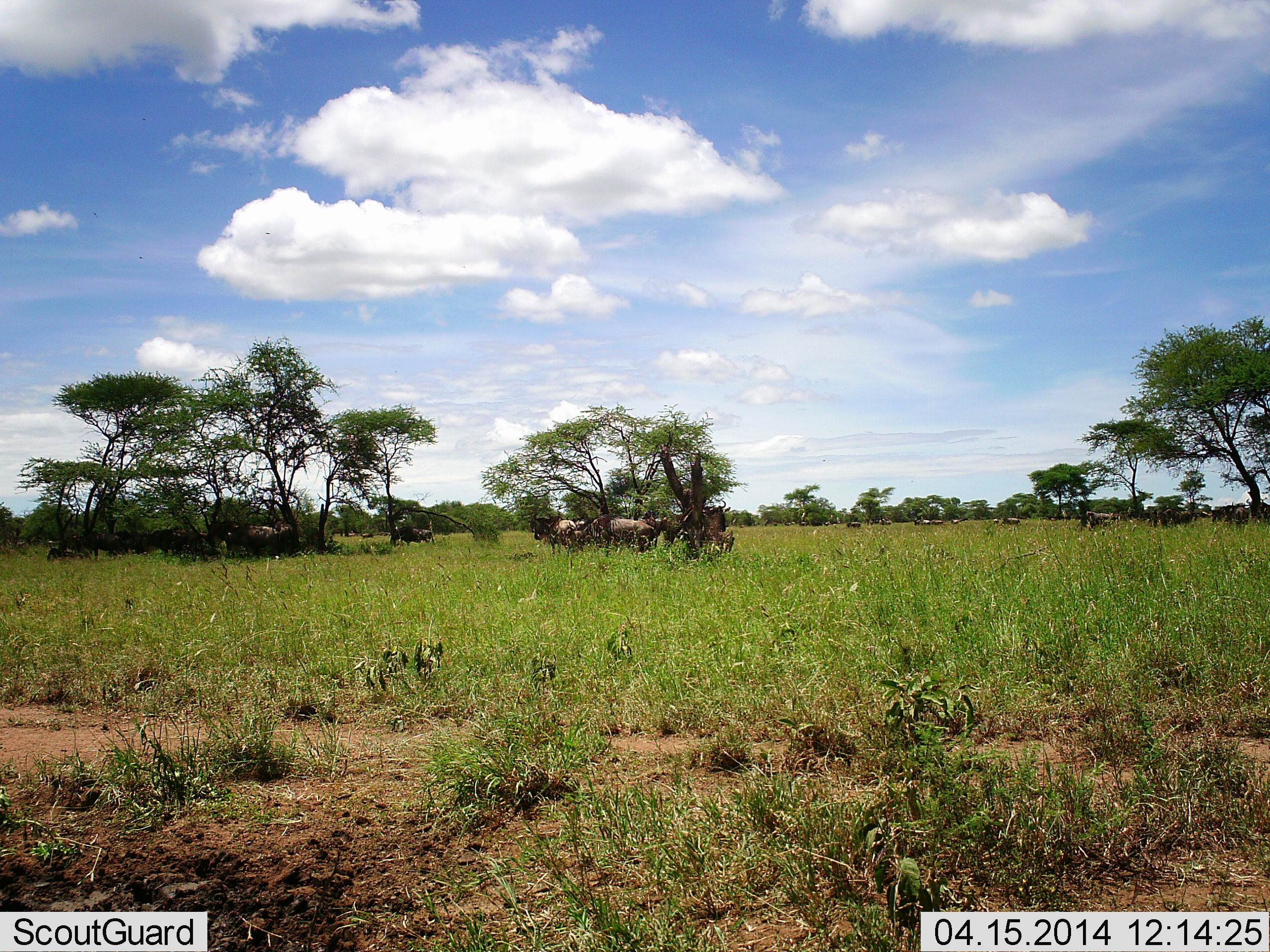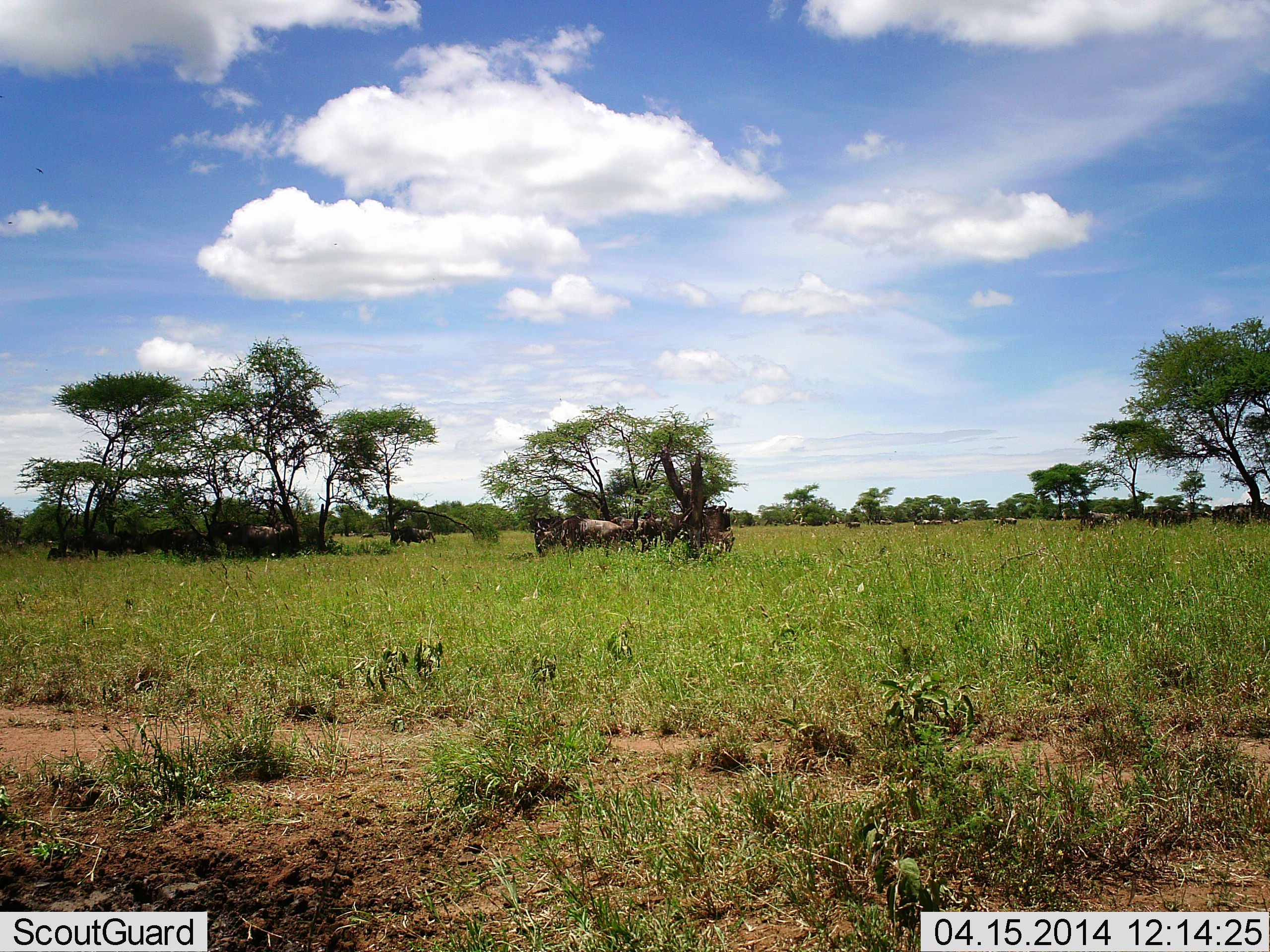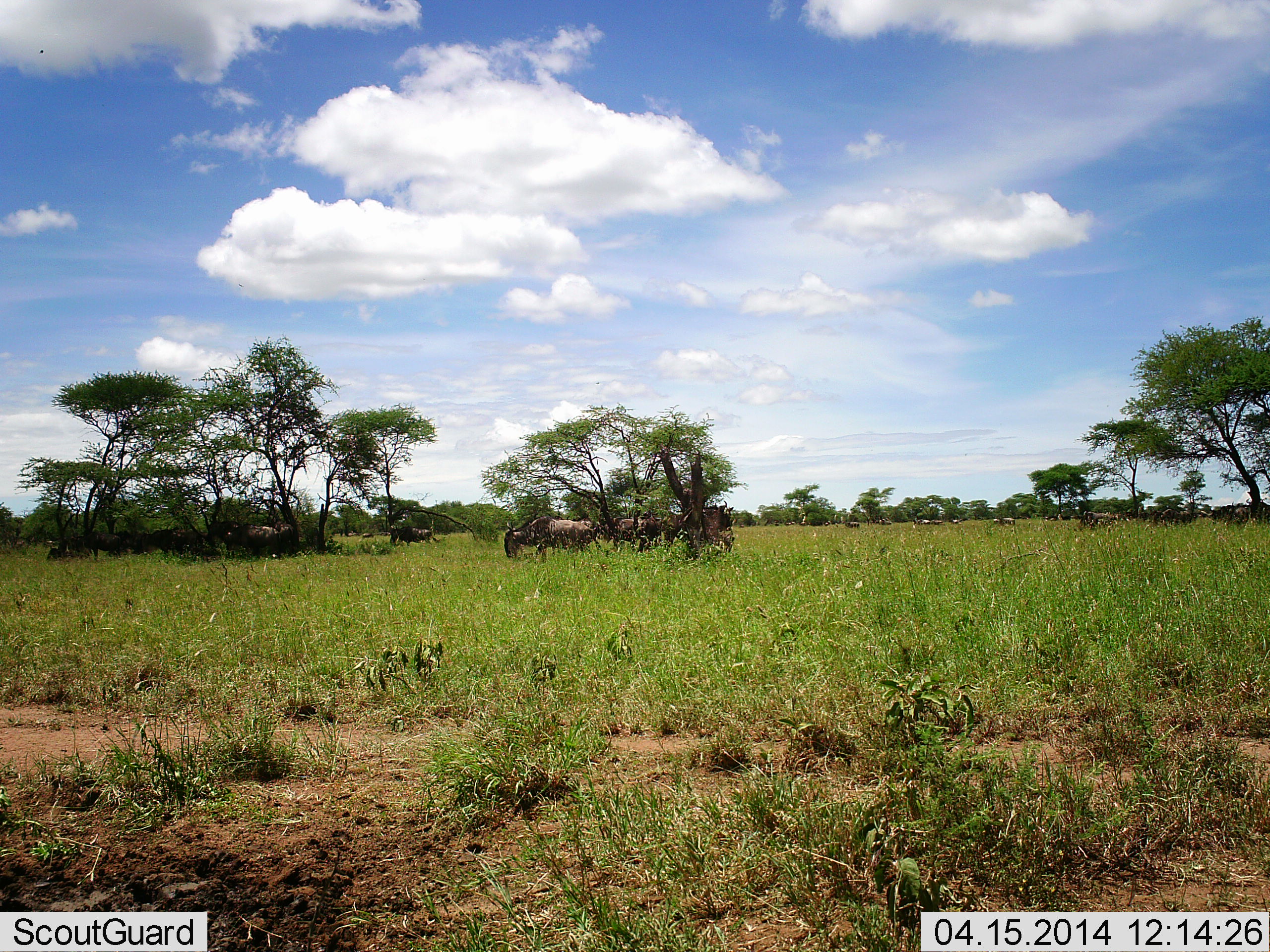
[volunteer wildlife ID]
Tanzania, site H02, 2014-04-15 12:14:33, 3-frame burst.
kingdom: Animalia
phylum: Chordata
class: Mammalia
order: Artiodactyla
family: Bovidae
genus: Connochaetes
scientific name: Connochaetes taurinus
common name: blue wildebeest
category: wildebeest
Wildebeest (blue wildebeest) (Connochaetes taurinus), count 11-50. Behavior (volunteer vote fractions): standing 50%, resting 30%, moving 70%, interacting 0%. Young present (vote fraction): 0%. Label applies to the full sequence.